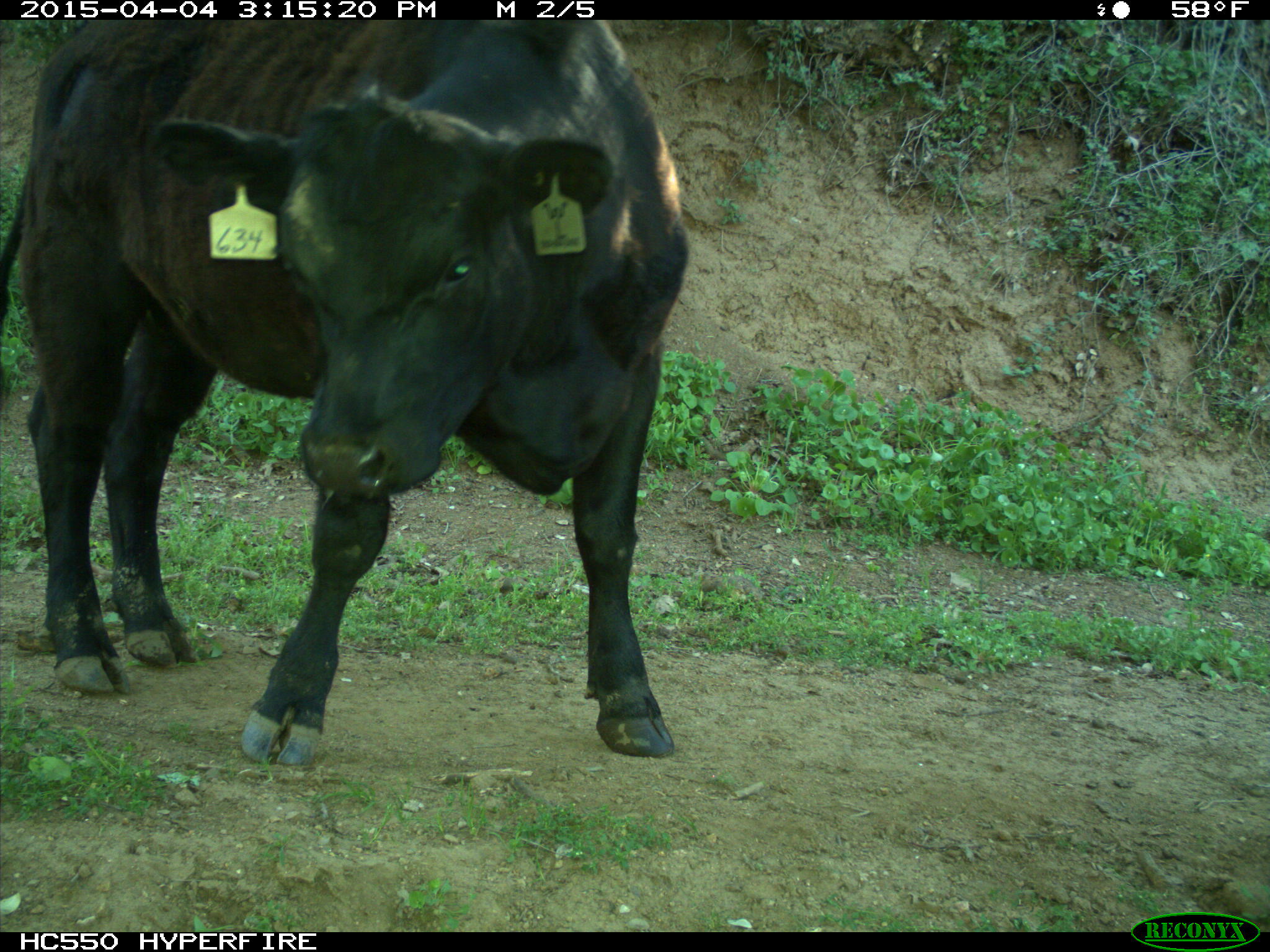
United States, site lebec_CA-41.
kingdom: Animalia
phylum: Chordata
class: Mammalia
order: Artiodactyla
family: Bovidae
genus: Bos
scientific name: Bos taurus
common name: domestic cow